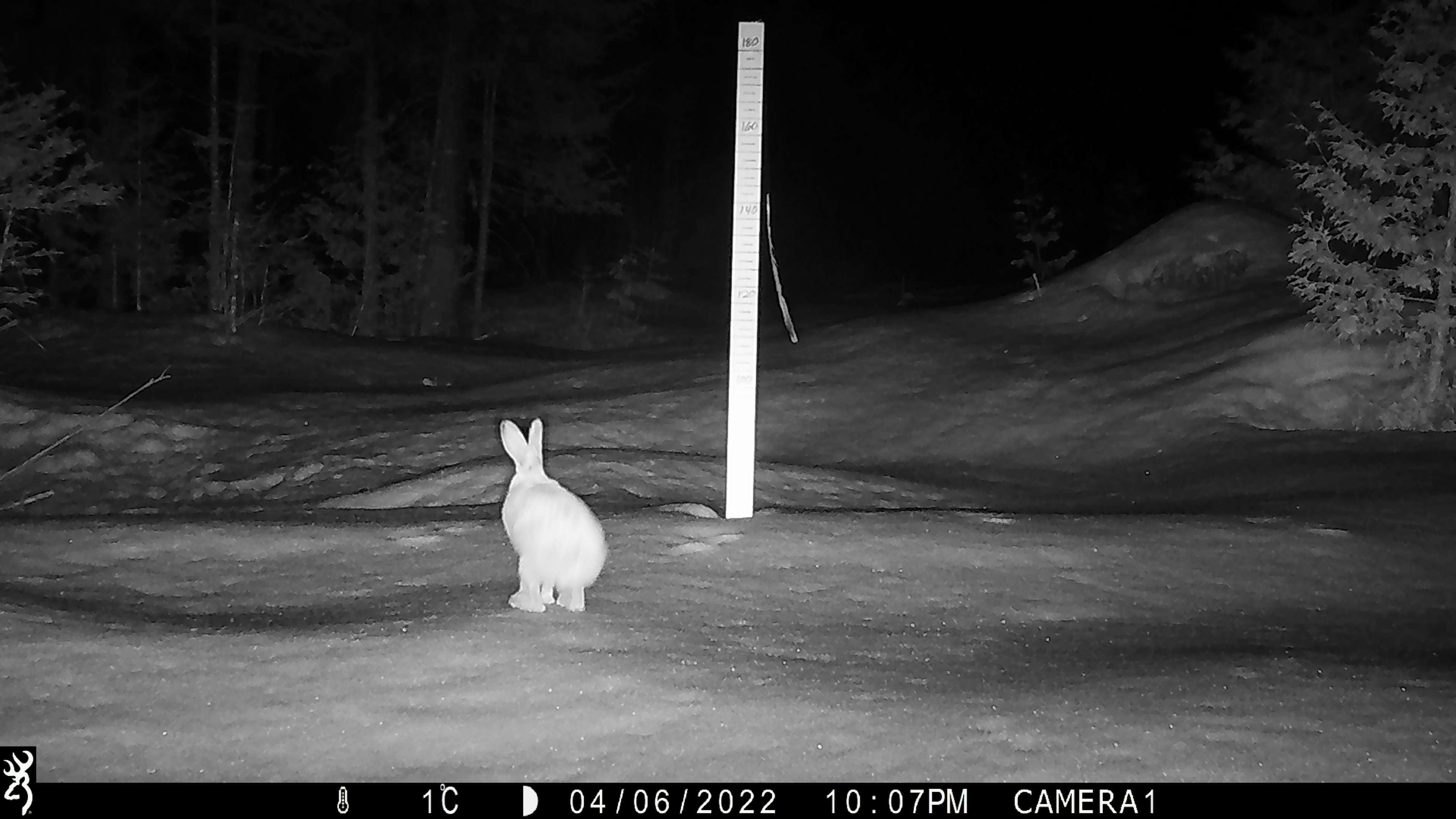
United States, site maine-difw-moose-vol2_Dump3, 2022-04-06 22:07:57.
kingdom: Animalia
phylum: Chordata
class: Mammalia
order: Lagomorpha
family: Leporidae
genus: Lepus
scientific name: Lepus americanus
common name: snowshoe hare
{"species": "snowshoe hare (Lepus americanus)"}